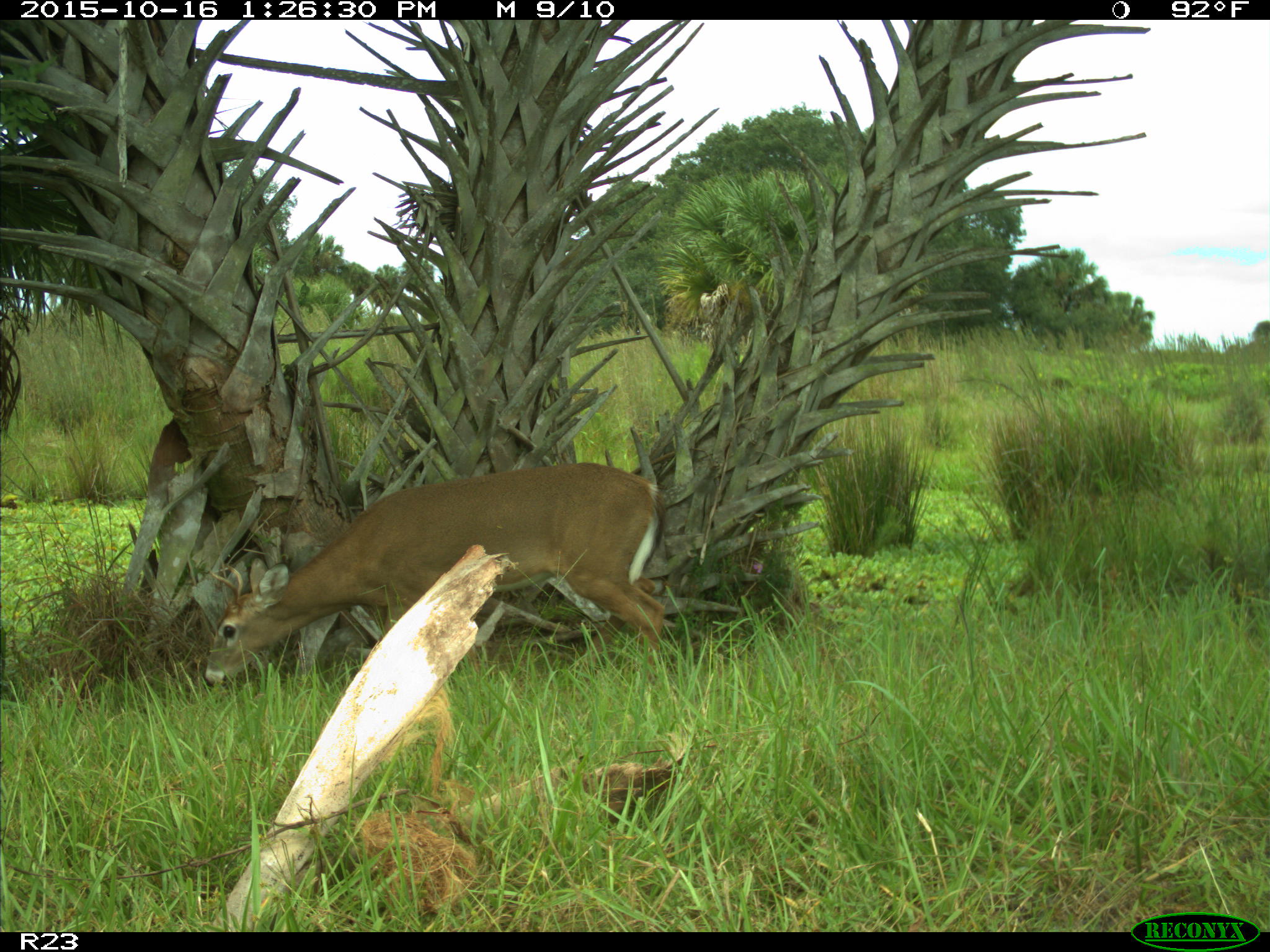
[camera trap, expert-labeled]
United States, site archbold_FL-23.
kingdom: Animalia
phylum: Chordata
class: Mammalia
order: Artiodactyla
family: Cervidae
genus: Odocoileus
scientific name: Odocoileus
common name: deer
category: unidentified deer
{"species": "unidentified deer (deer) (Odocoileus)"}